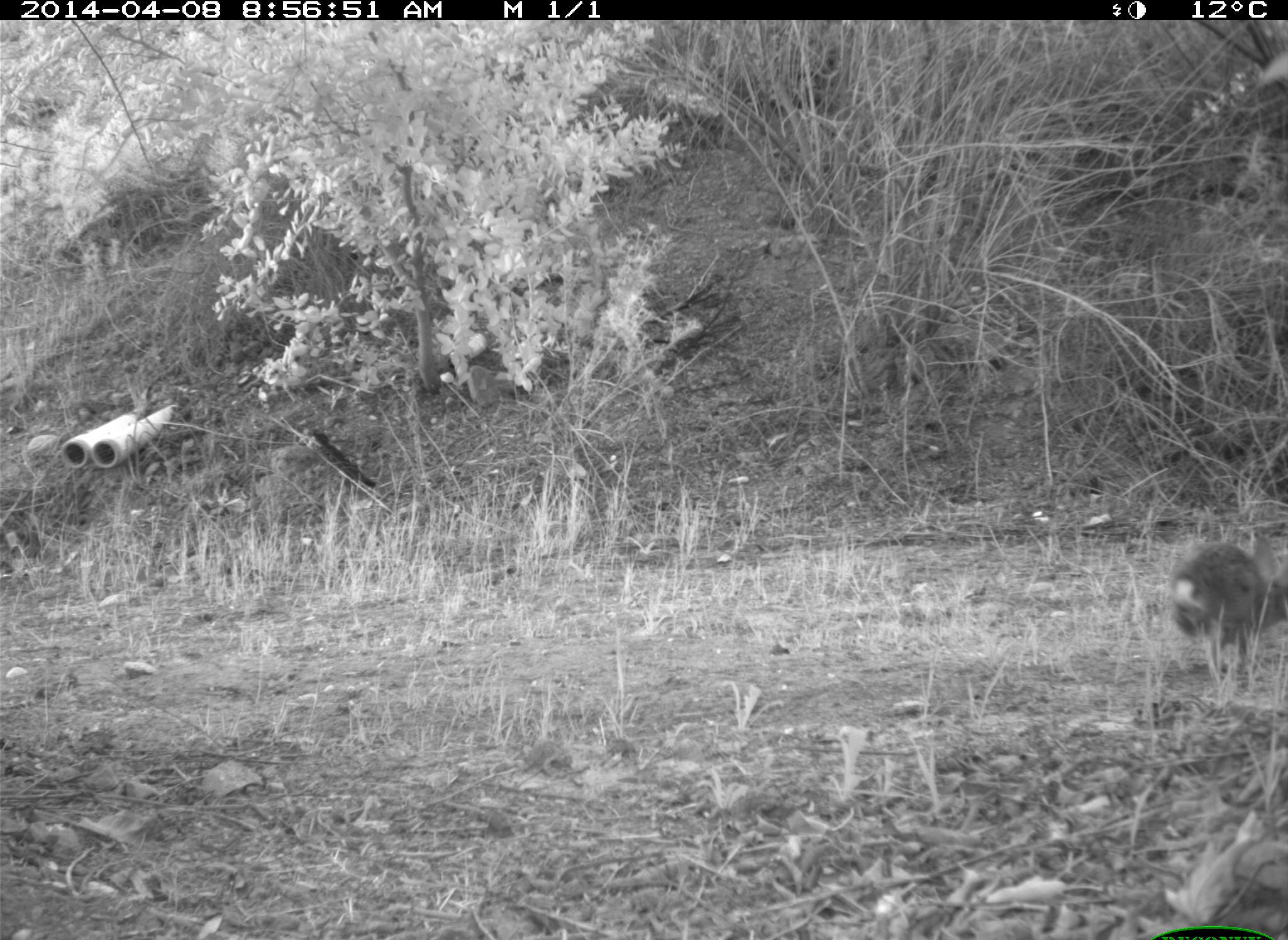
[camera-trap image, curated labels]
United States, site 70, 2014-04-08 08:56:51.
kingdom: Animalia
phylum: Chordata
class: Mammalia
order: Lagomorpha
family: Leporidae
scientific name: Leporidae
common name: rabbits and hares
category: rabbit